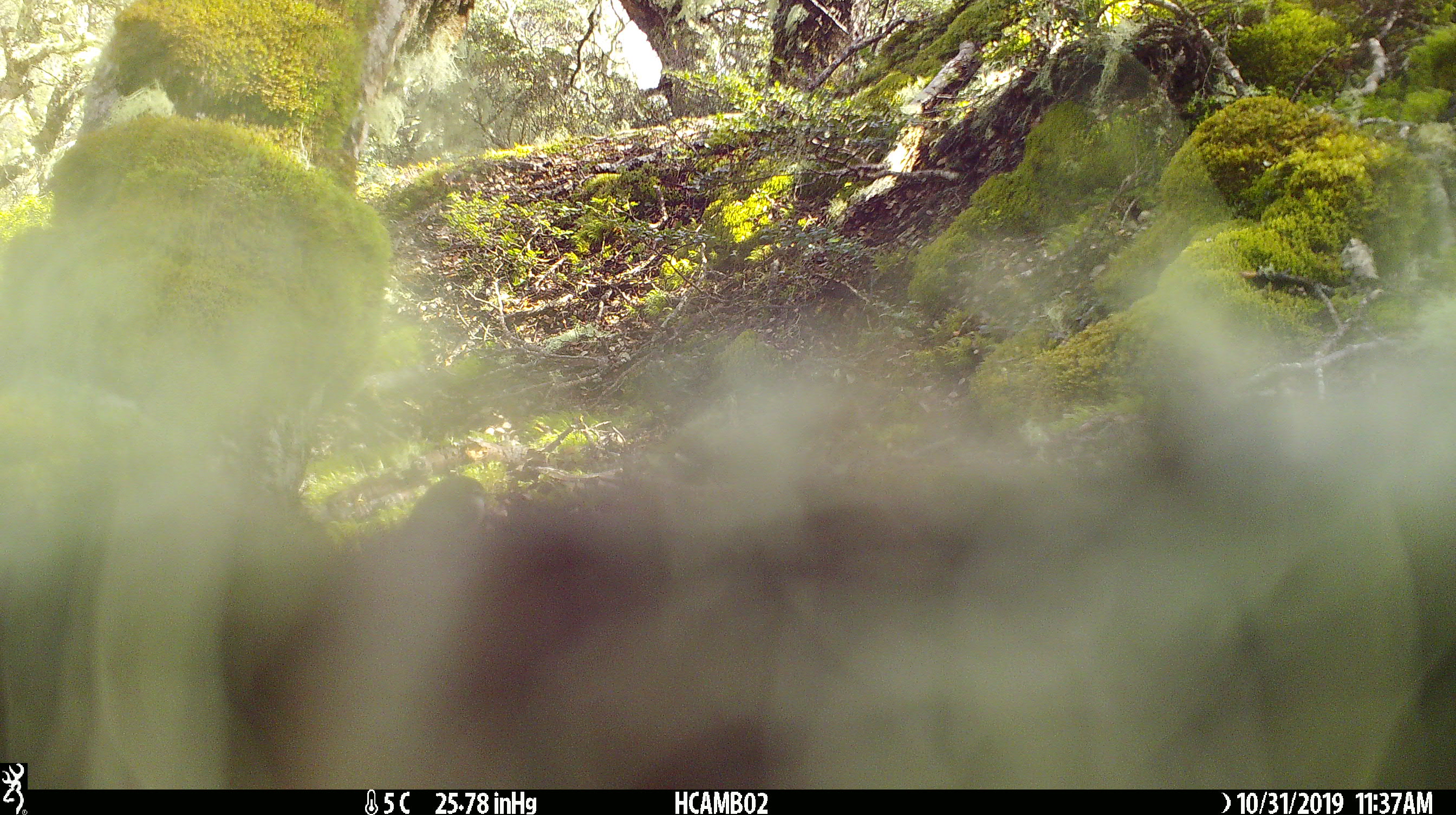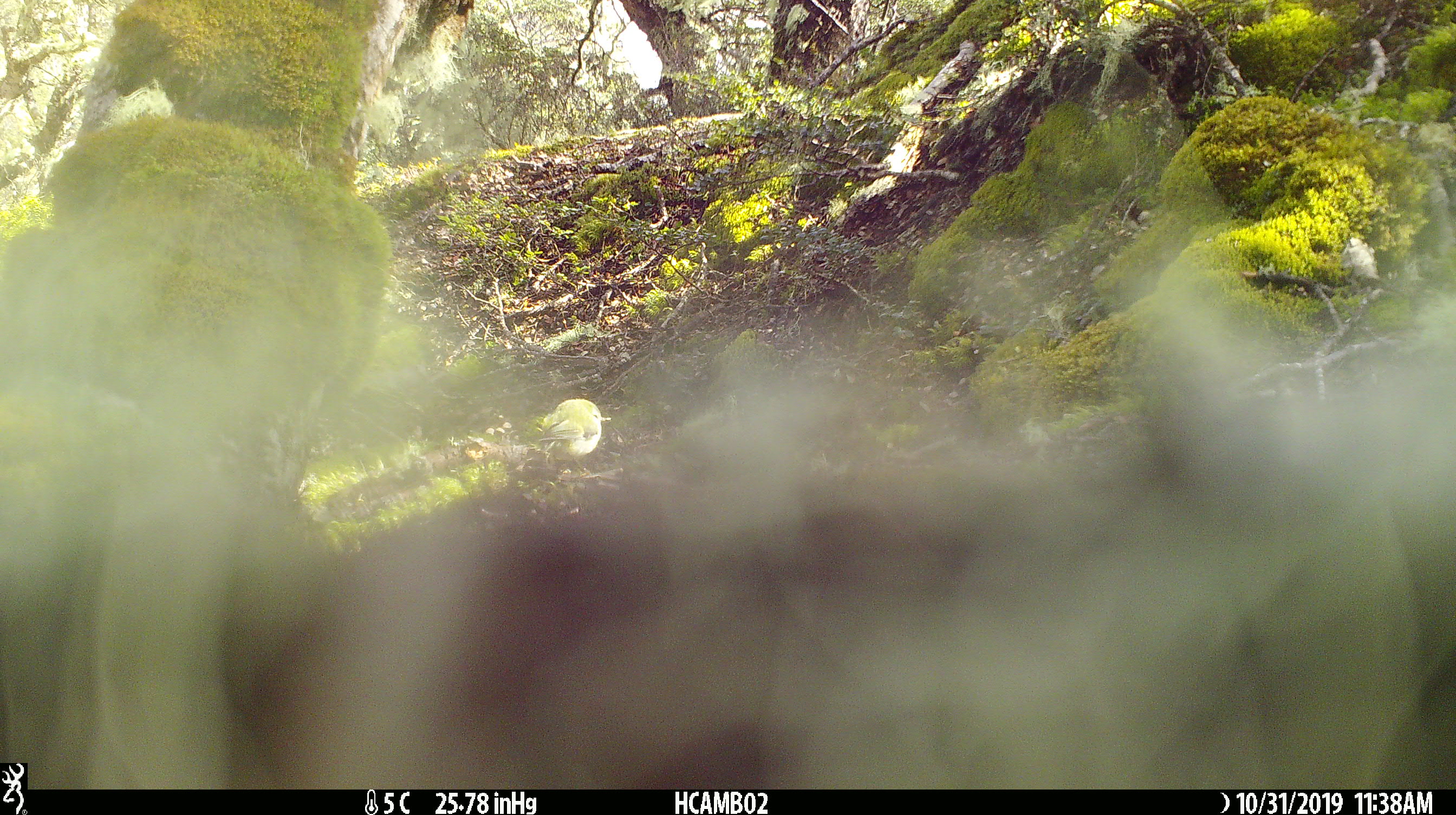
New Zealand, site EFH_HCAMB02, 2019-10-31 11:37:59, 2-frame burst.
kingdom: Animalia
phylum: Chordata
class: Aves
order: Passeriformes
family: Acanthisittidae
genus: Acanthisitta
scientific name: Acanthisitta chloris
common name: rifleman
Rifleman (Acanthisitta chloris).